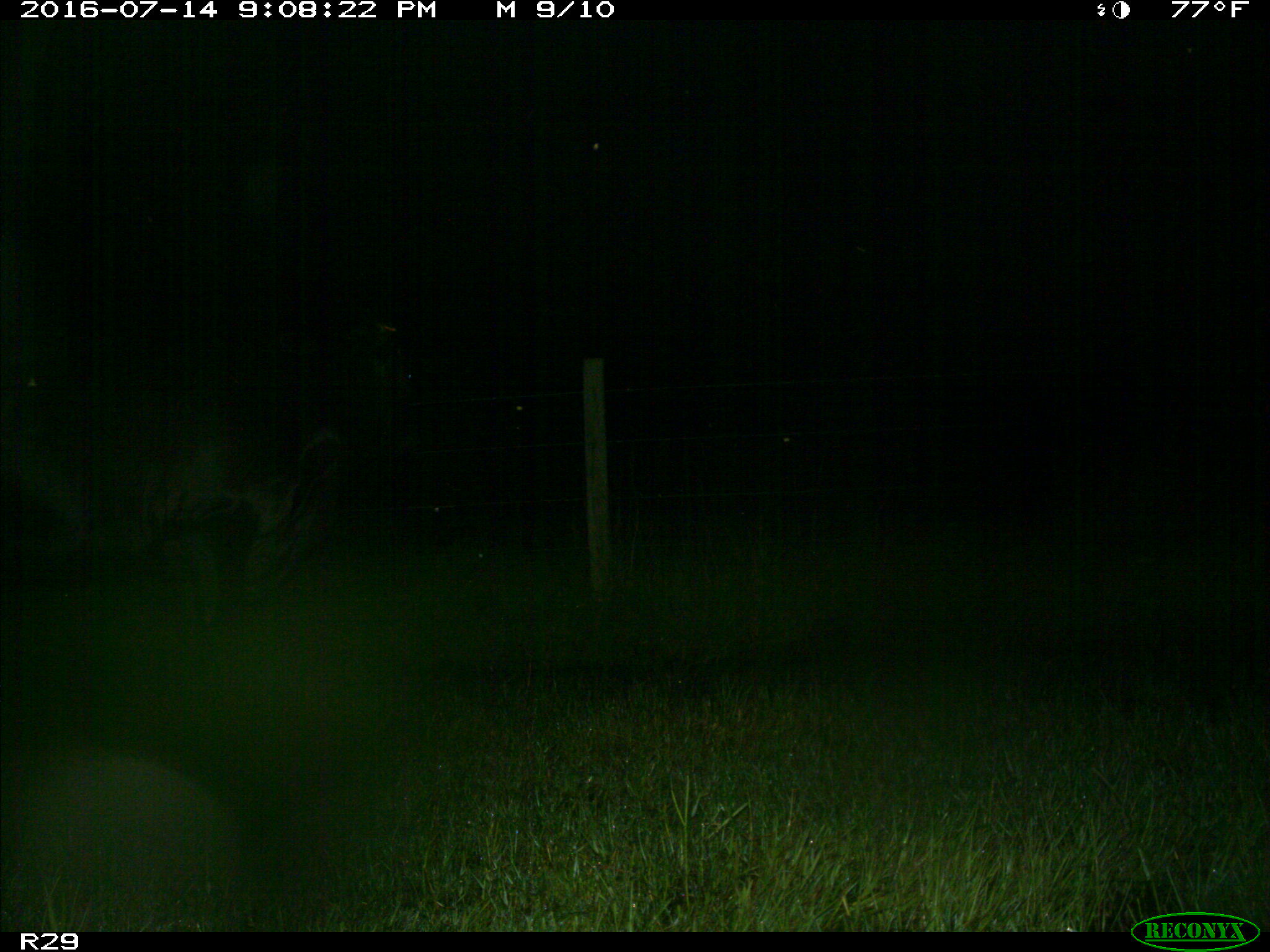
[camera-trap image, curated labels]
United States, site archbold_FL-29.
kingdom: Animalia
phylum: Chordata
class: Mammalia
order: Artiodactyla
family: Bovidae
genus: Bos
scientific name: Bos taurus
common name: domestic cow